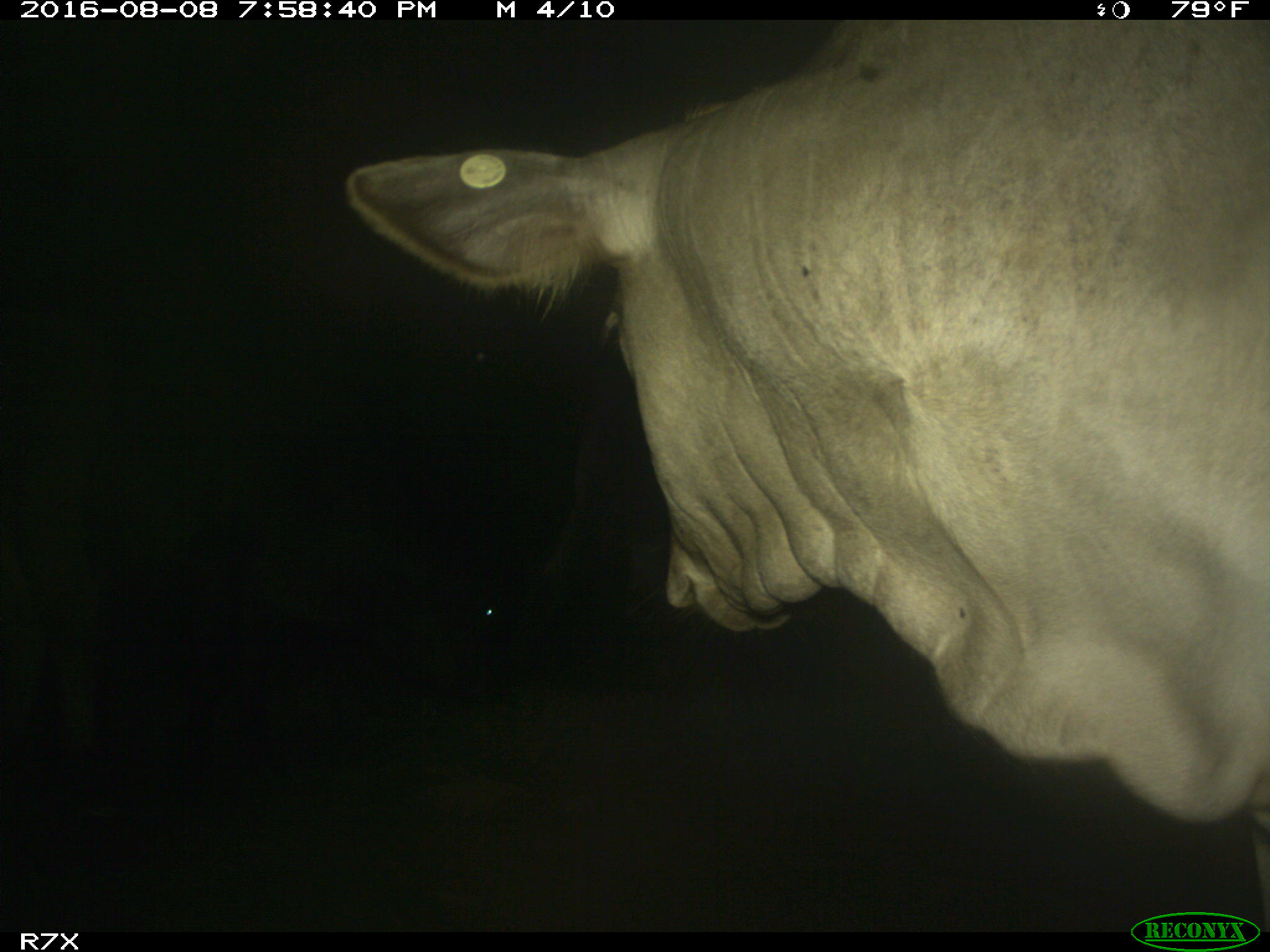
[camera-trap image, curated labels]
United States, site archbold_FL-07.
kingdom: Animalia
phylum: Chordata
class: Mammalia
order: Artiodactyla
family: Bovidae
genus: Bos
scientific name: Bos taurus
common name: domestic cow